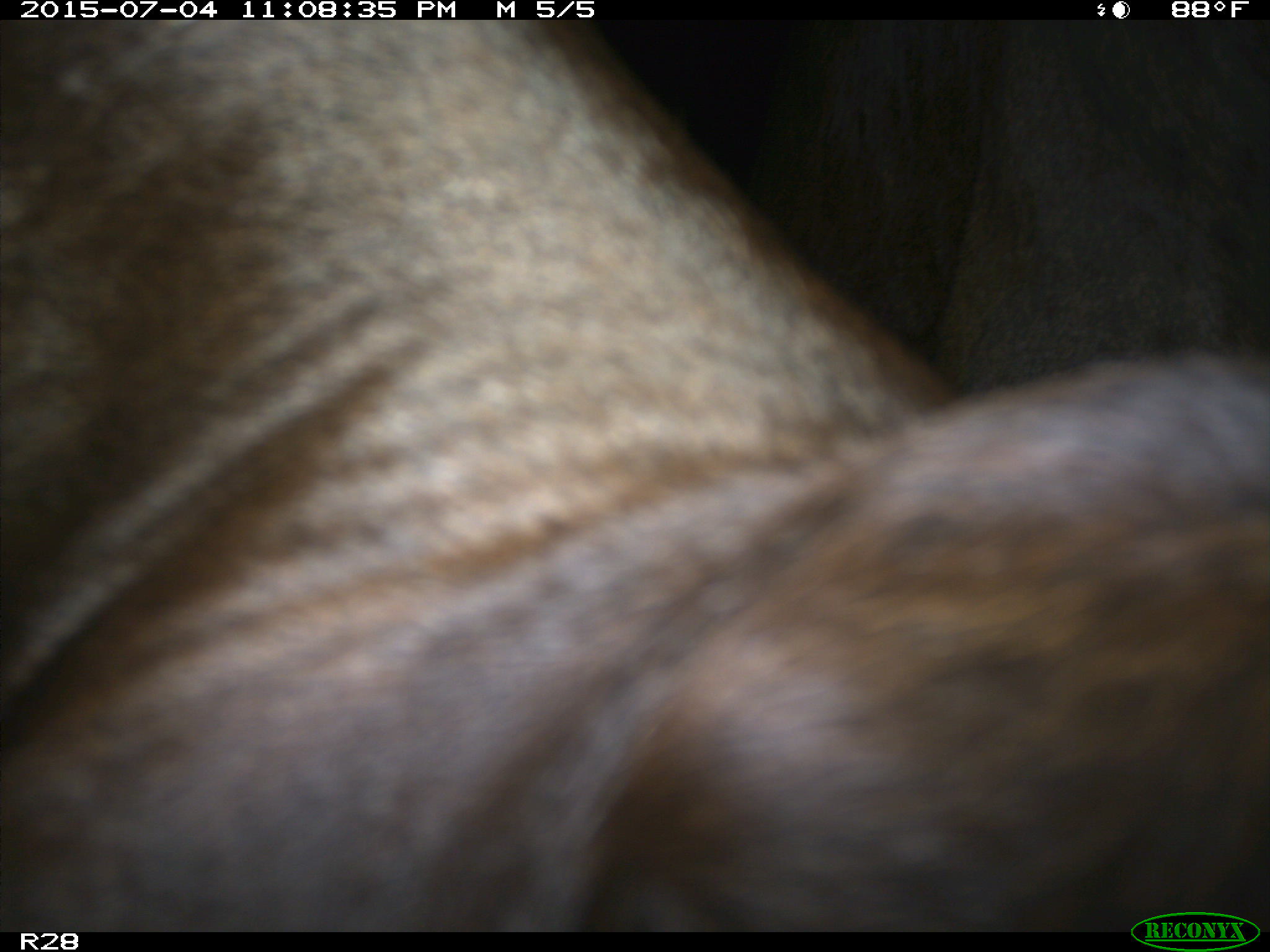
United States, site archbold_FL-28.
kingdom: Animalia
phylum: Chordata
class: Mammalia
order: Artiodactyla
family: Bovidae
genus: Bos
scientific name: Bos taurus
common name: domestic cow